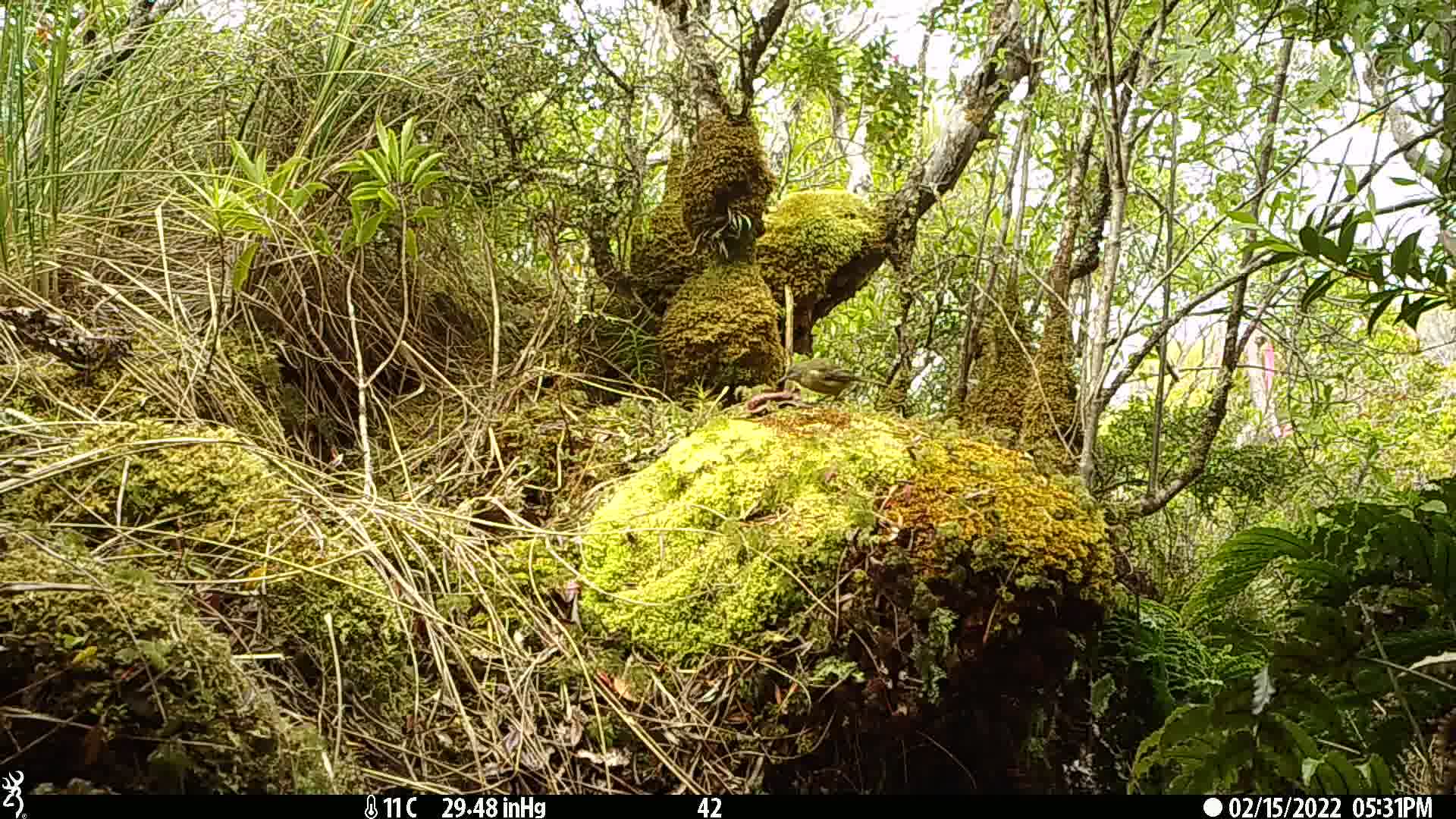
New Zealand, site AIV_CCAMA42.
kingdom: Animalia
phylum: Chordata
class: Aves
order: Passeriformes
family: Meliphagidae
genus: Anthornis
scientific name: Anthornis melanura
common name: new zealand bellbird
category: bellbird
Bellbird (new zealand bellbird) (Anthornis melanura).